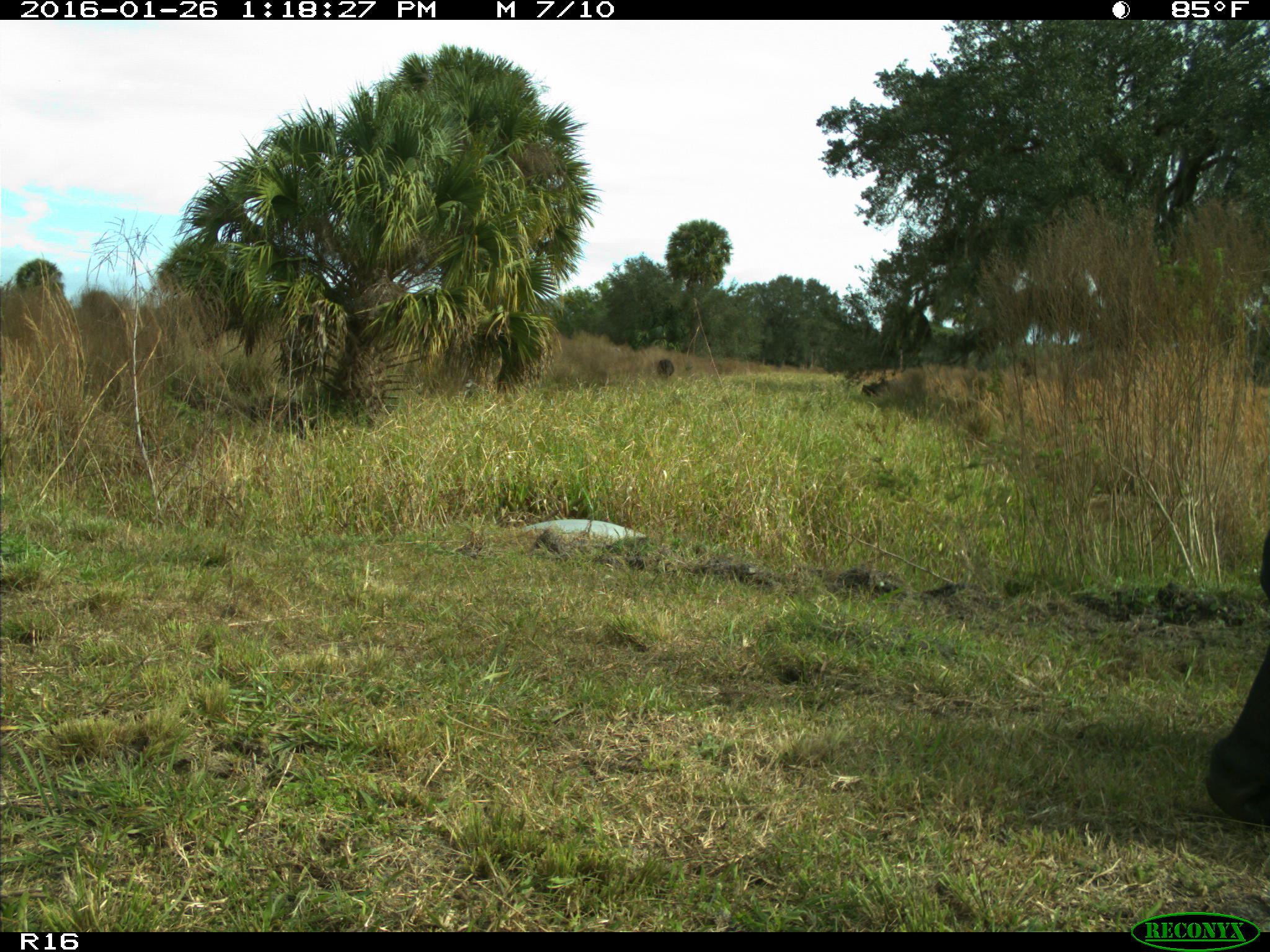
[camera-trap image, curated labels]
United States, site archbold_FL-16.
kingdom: Animalia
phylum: Chordata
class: Mammalia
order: Artiodactyla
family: Bovidae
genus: Bos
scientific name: Bos taurus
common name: domestic cow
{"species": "Bos taurus (domestic cow)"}